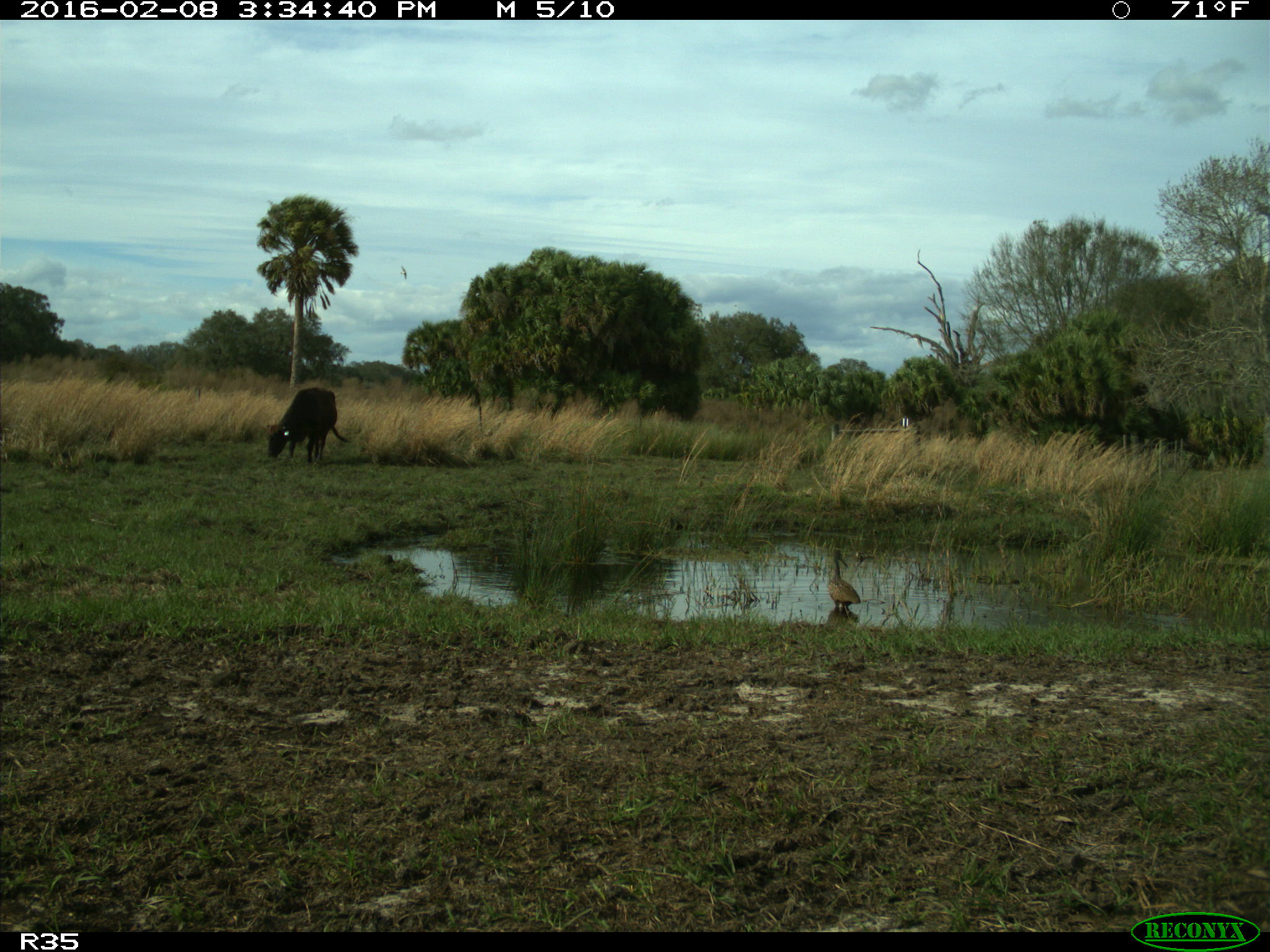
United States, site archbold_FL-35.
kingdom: Animalia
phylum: Chordata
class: Mammalia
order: Artiodactyla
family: Bovidae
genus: Bos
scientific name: Bos taurus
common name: domestic cow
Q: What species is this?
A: Bos taurus (domestic cow).